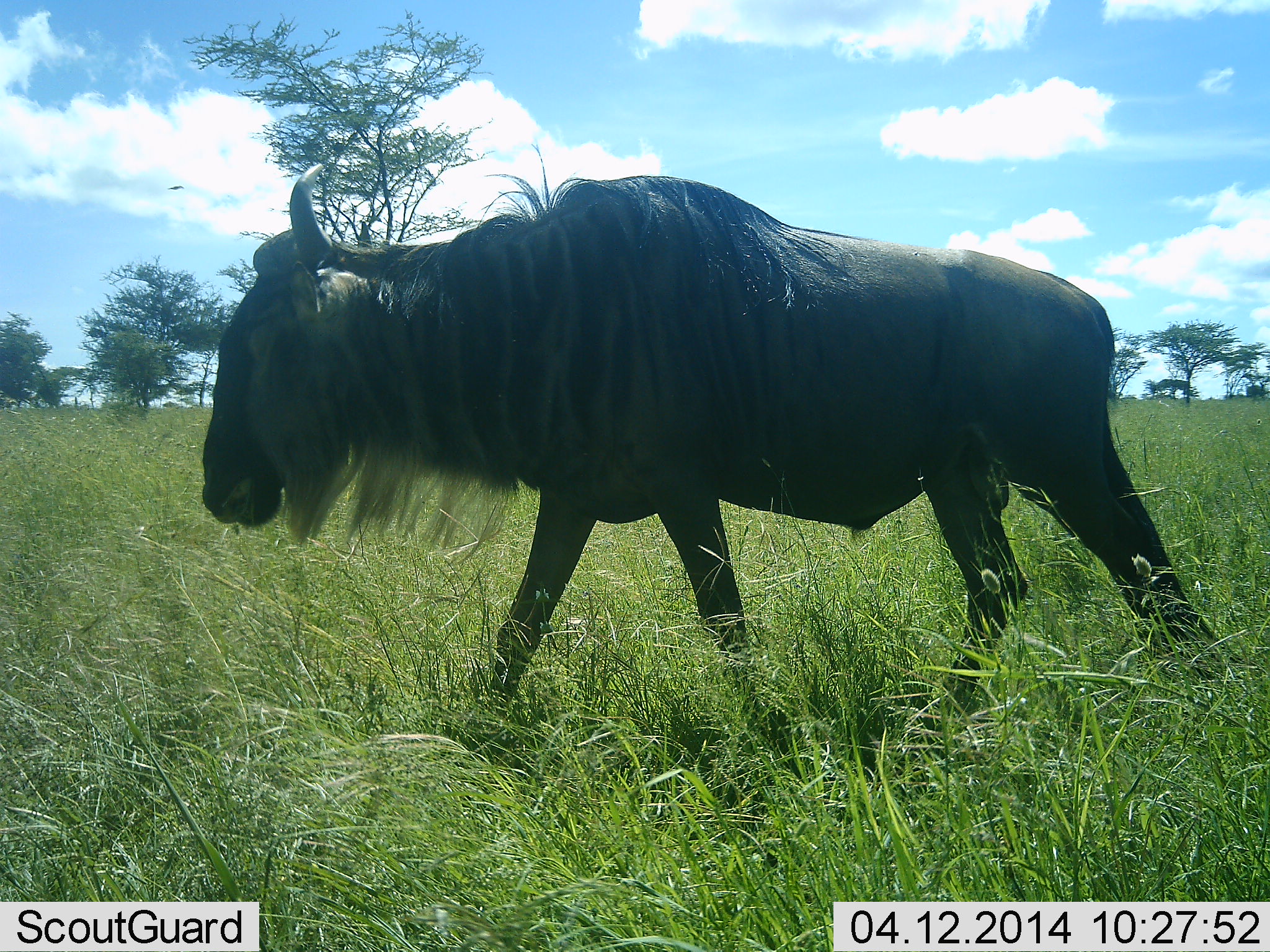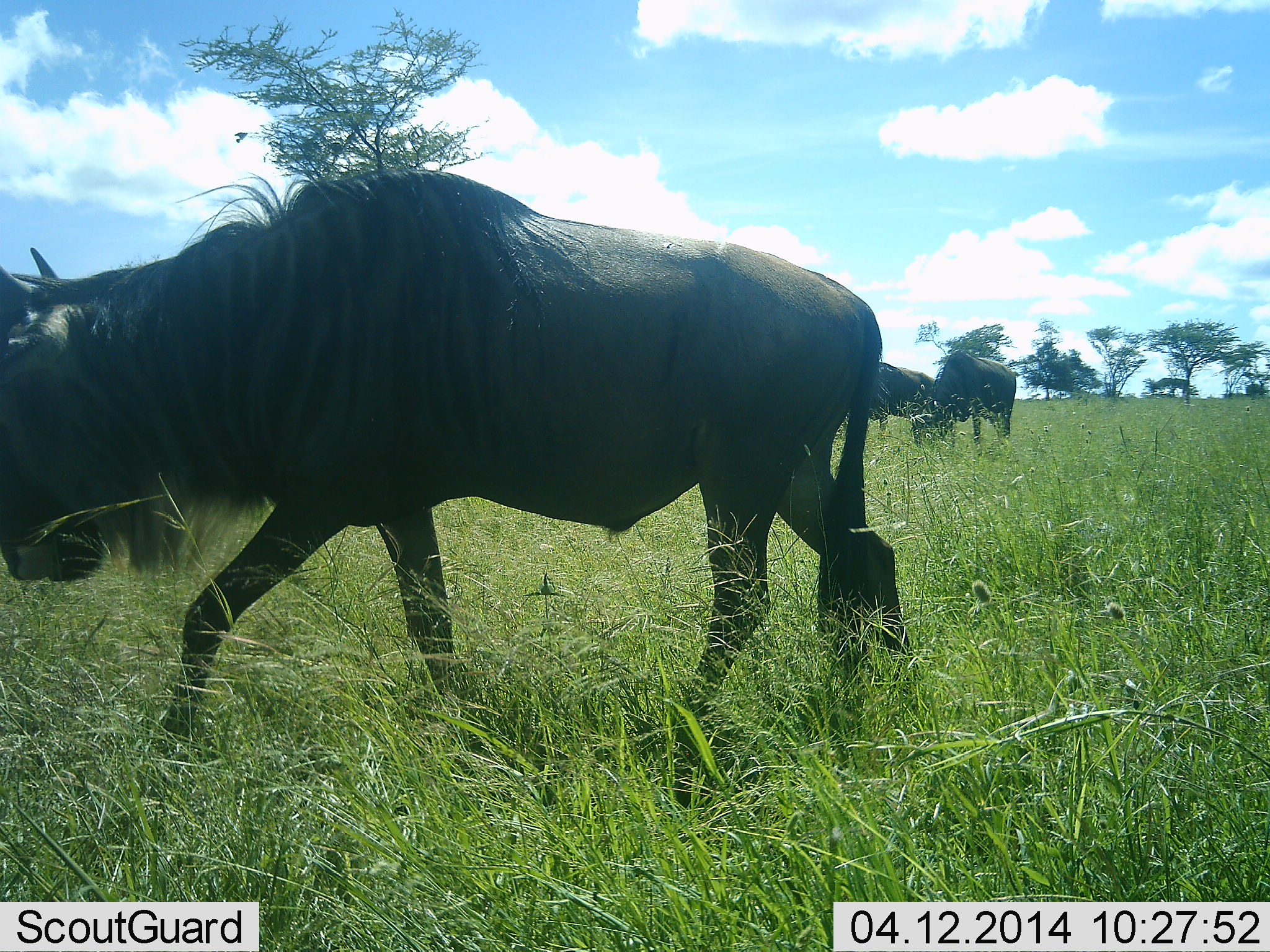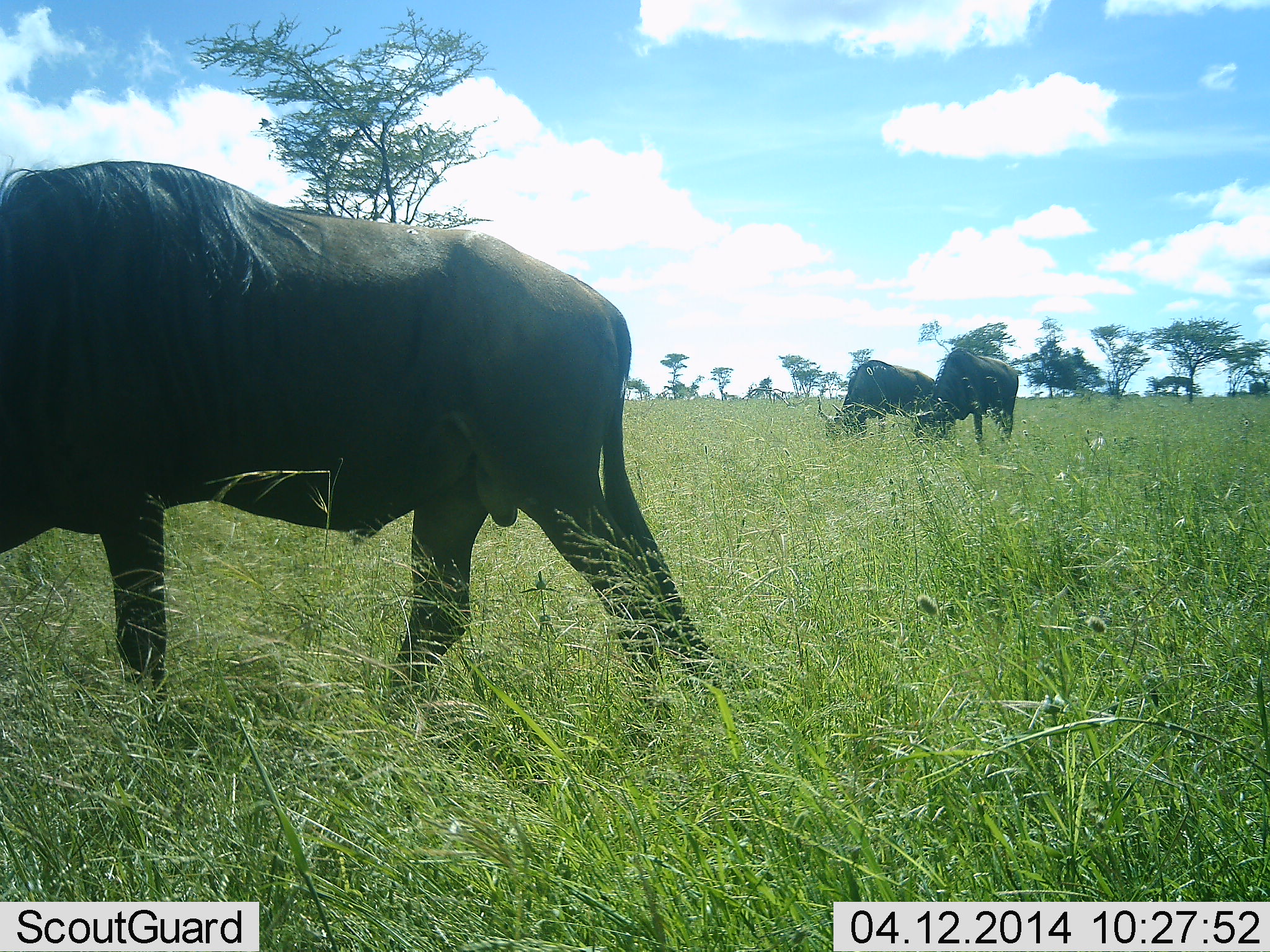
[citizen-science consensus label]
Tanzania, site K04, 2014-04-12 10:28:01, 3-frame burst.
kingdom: Animalia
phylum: Chordata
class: Mammalia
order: Artiodactyla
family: Bovidae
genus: Connochaetes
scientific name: Connochaetes taurinus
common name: blue wildebeest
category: wildebeest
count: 3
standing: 17%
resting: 0%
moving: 83%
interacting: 0%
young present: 0%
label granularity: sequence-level